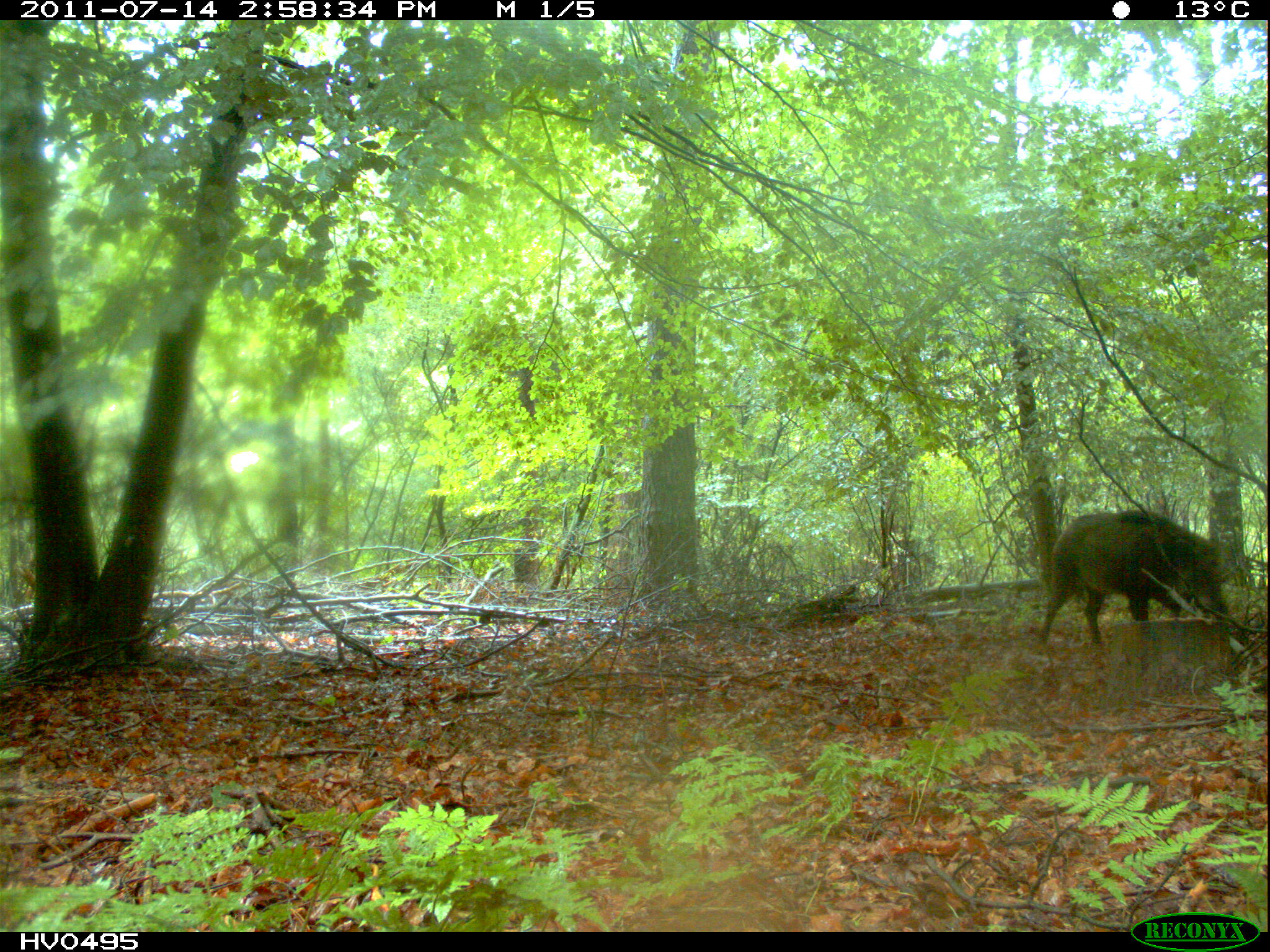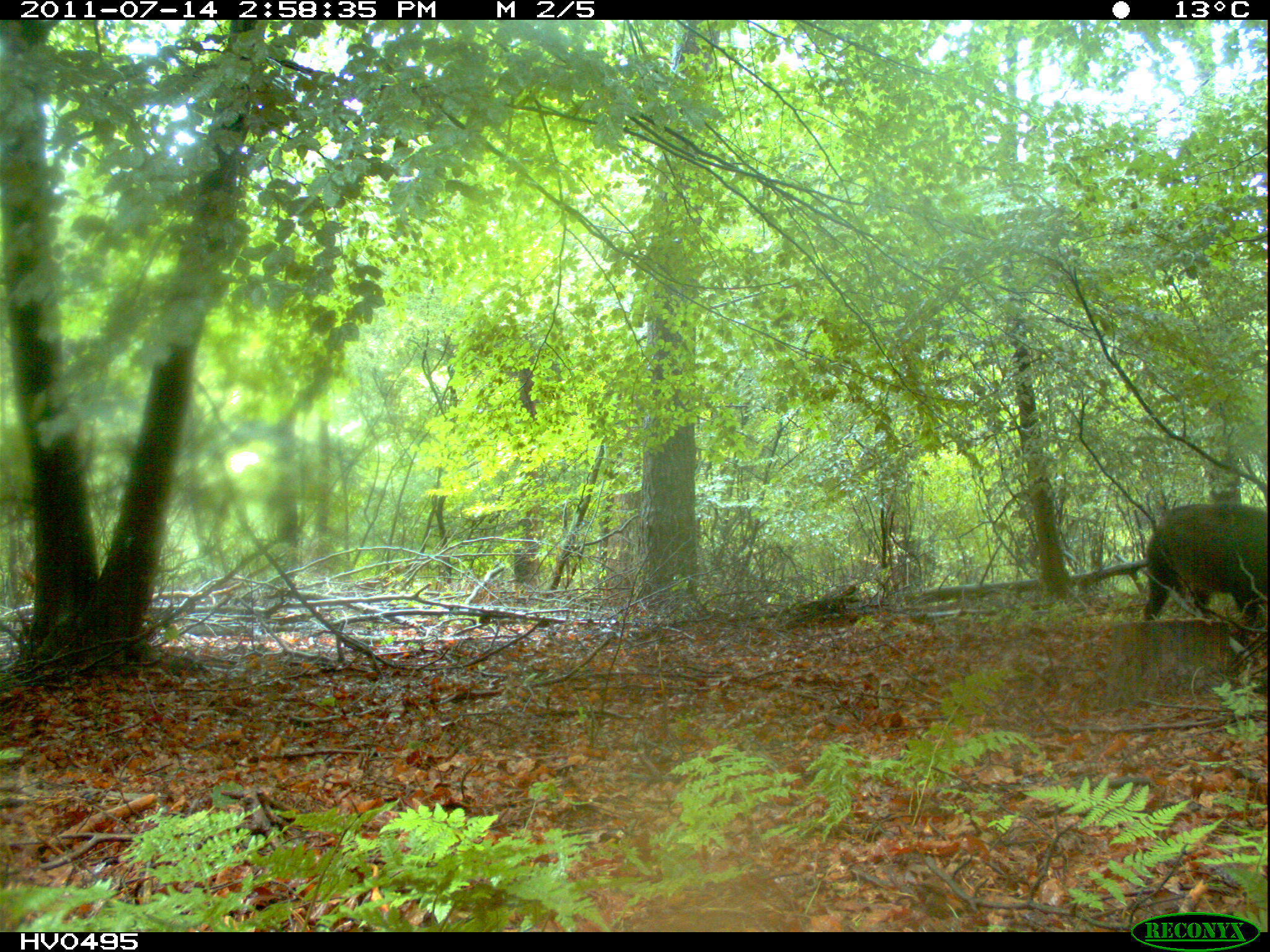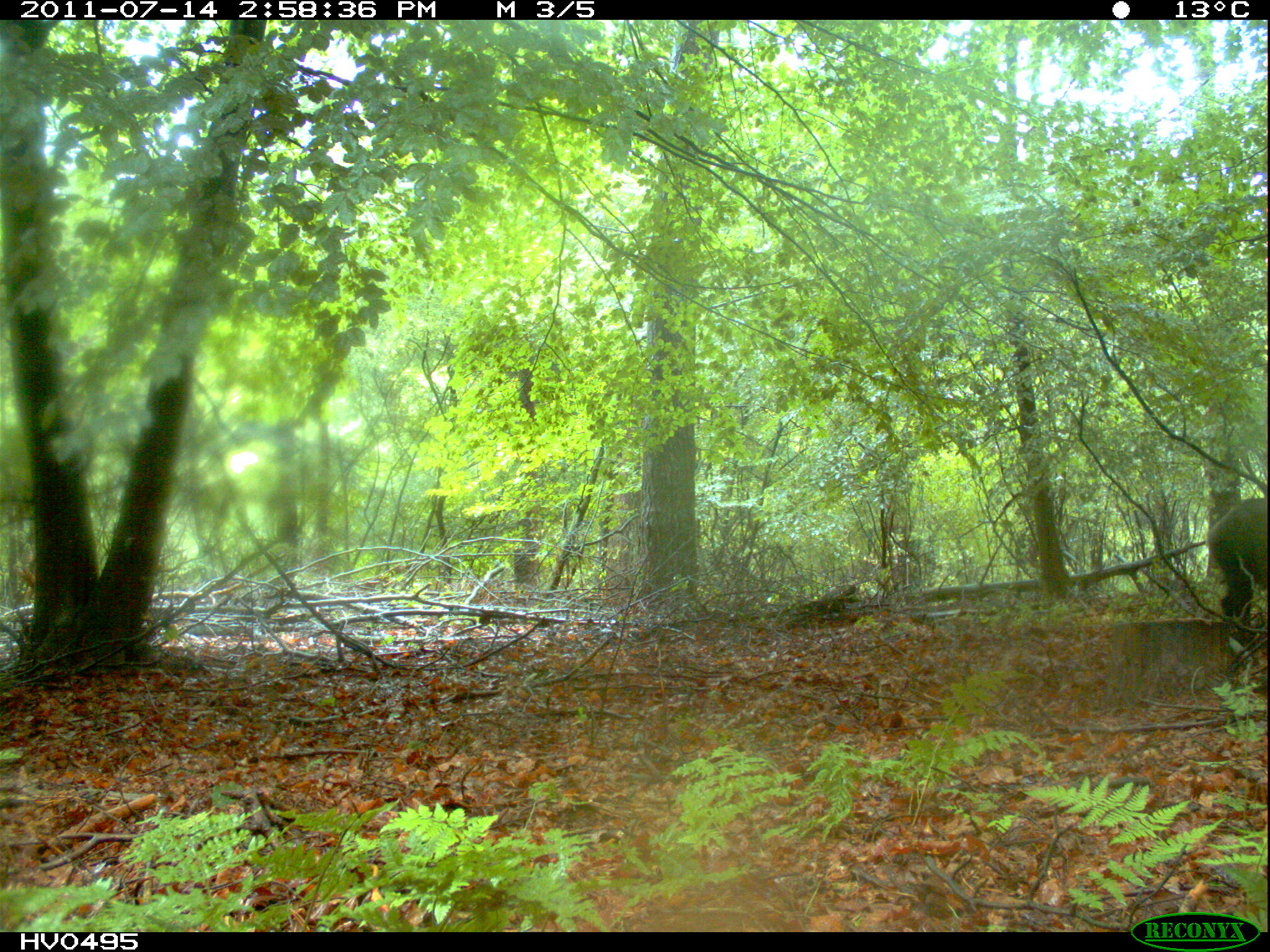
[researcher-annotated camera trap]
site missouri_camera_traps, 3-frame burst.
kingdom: Animalia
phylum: Chordata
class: Mammalia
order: Artiodactyla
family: Suidae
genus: Sus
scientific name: Sus scrofa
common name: wild boar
Wild boar (Sus scrofa). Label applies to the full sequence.